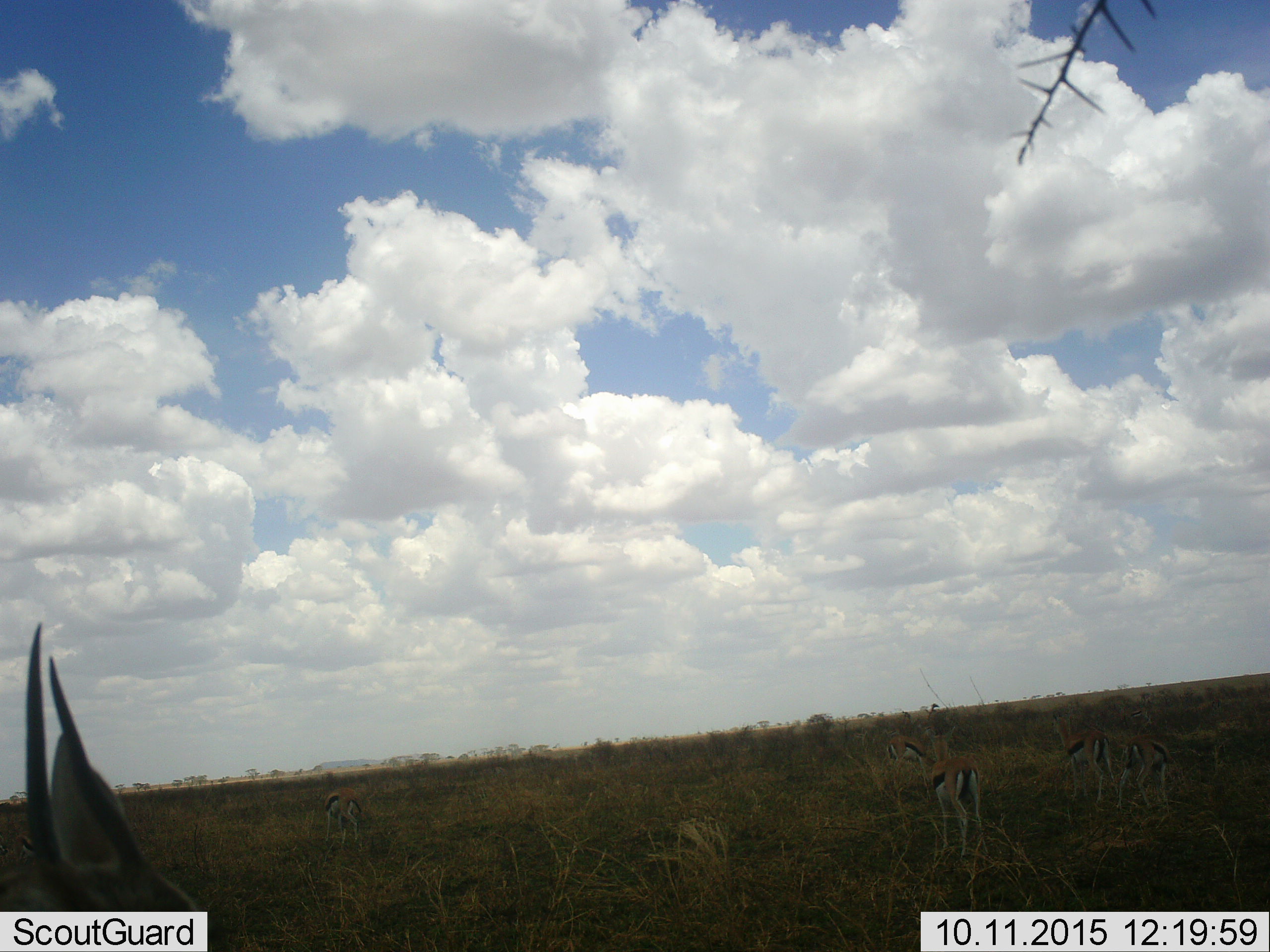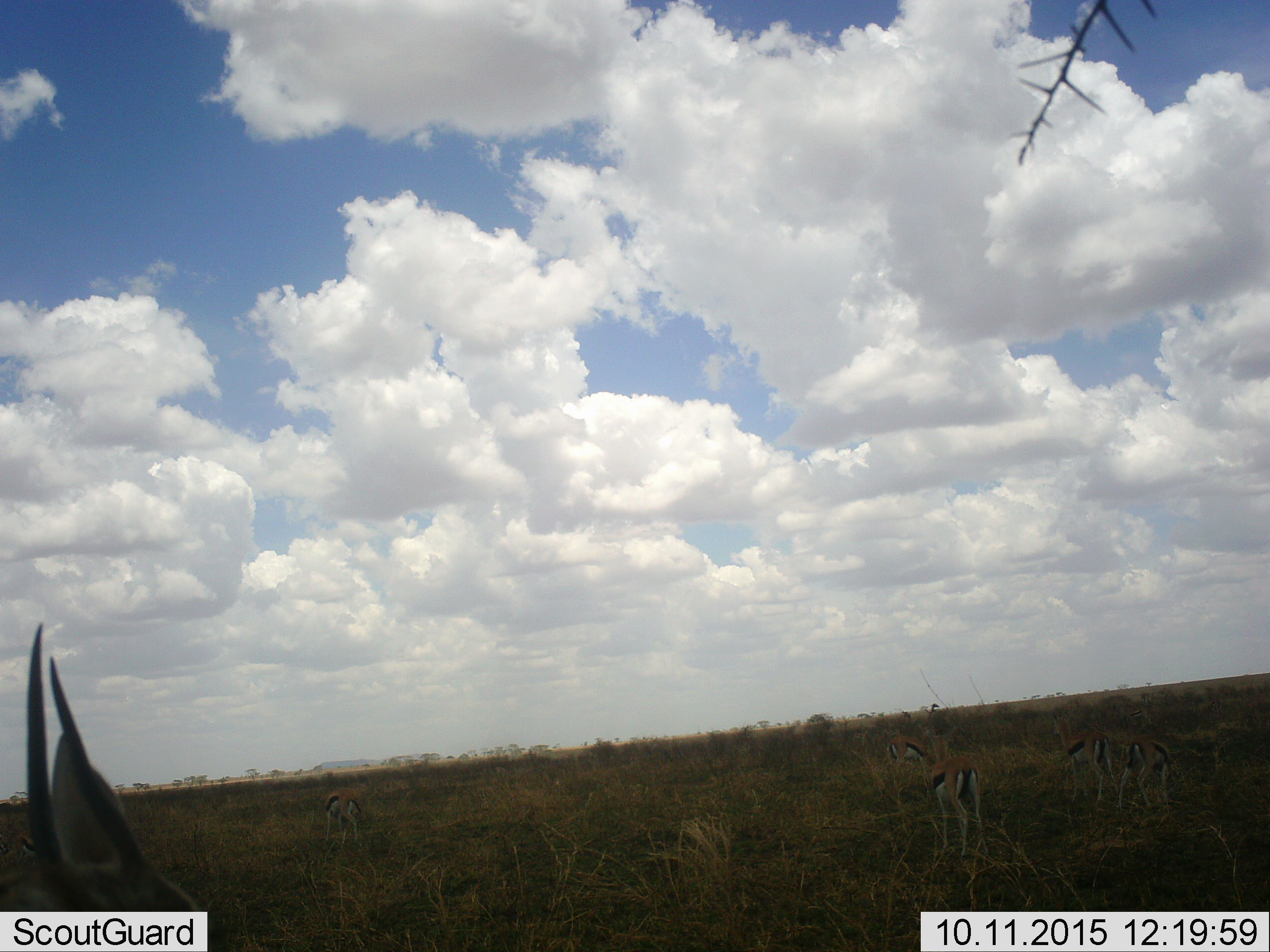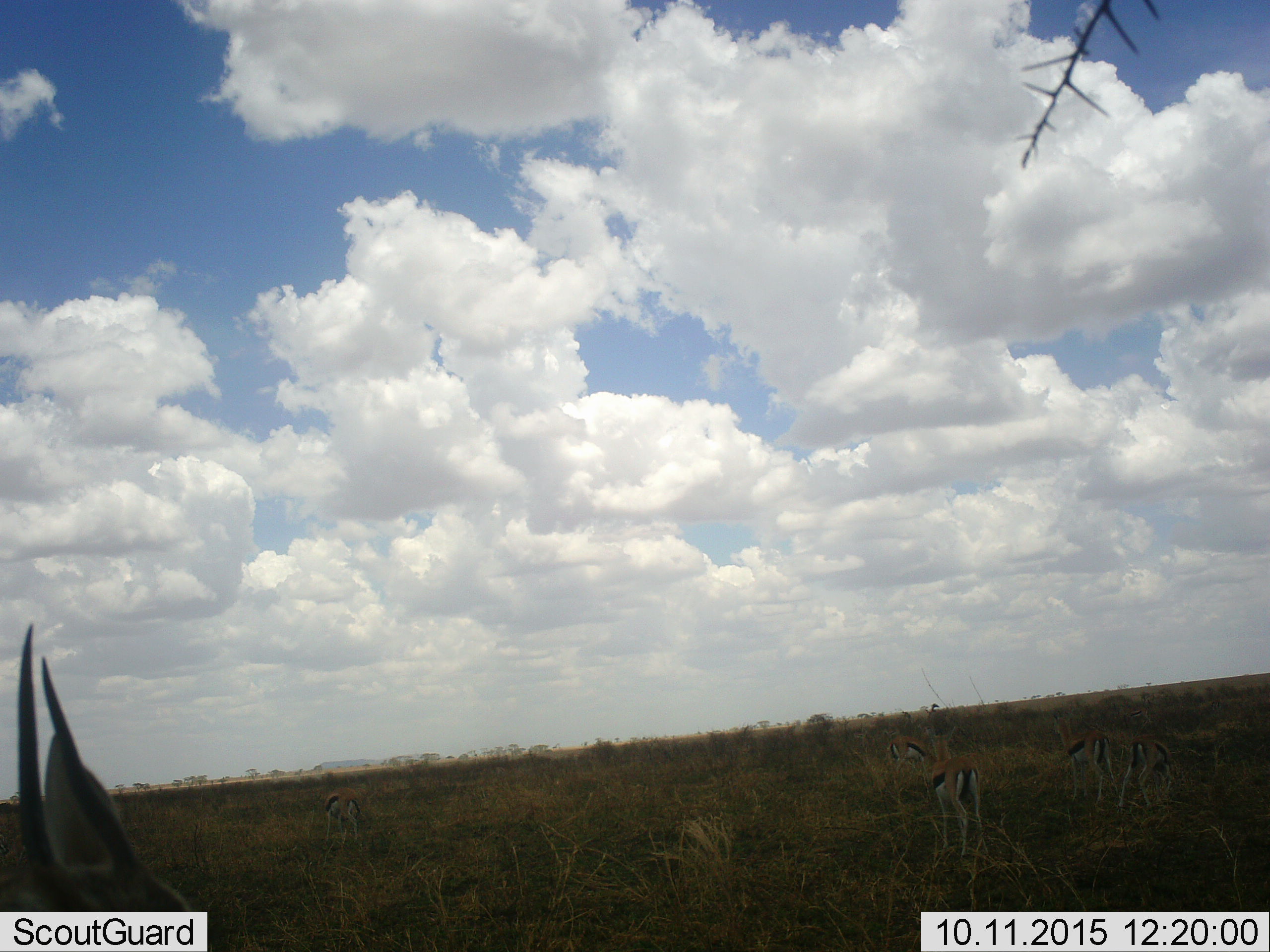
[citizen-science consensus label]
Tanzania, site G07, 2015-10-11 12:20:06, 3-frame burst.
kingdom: Animalia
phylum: Chordata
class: Mammalia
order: Artiodactyla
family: Bovidae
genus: Eudorcas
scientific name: Eudorcas thomsonii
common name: thomson's gazelle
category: gazellethomsons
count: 6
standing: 88%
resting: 0%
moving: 38%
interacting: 0%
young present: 0%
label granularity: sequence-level